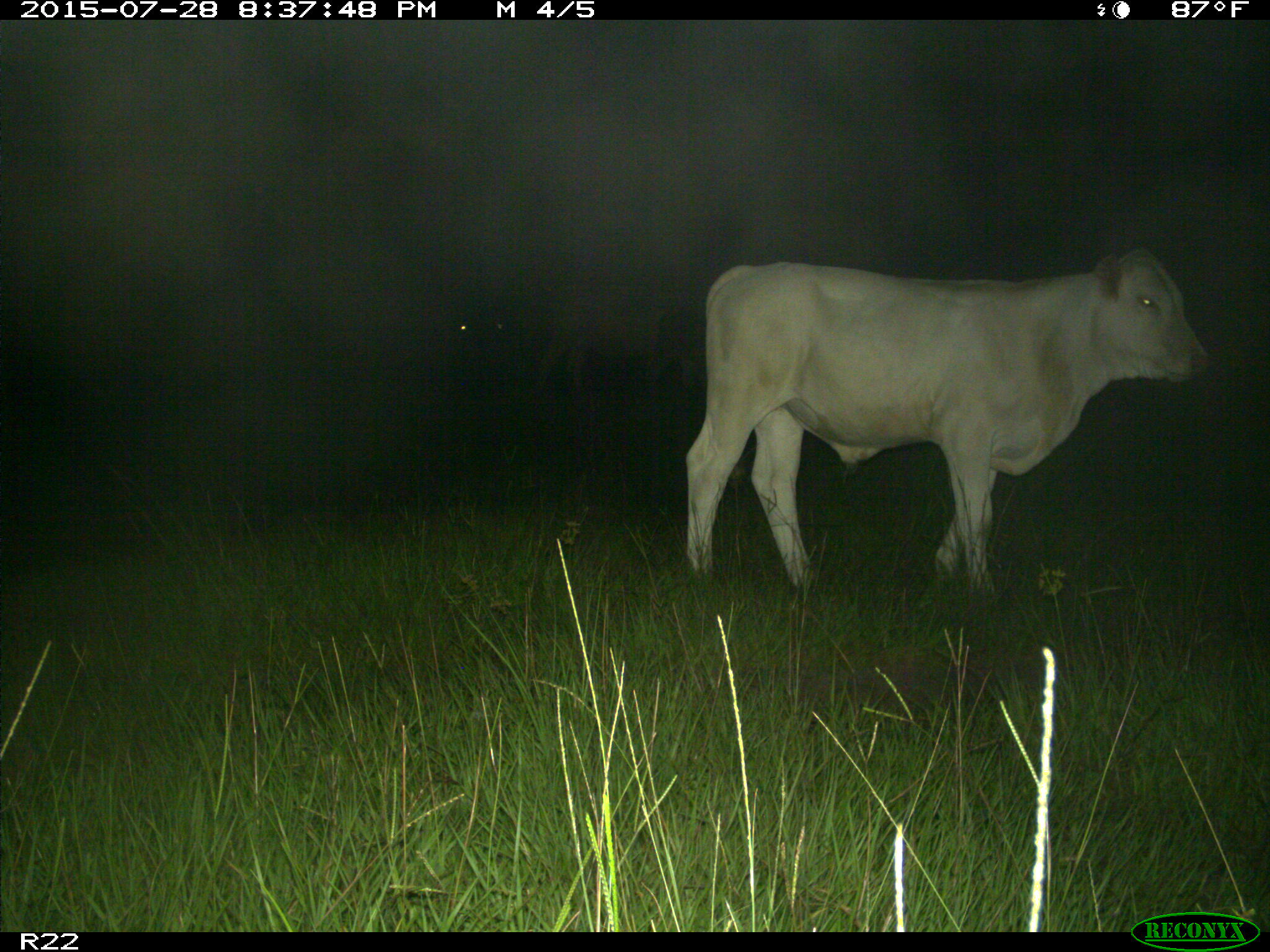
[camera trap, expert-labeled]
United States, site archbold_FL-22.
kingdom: Animalia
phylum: Chordata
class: Mammalia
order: Artiodactyla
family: Bovidae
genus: Bos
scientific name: Bos taurus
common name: domestic cow